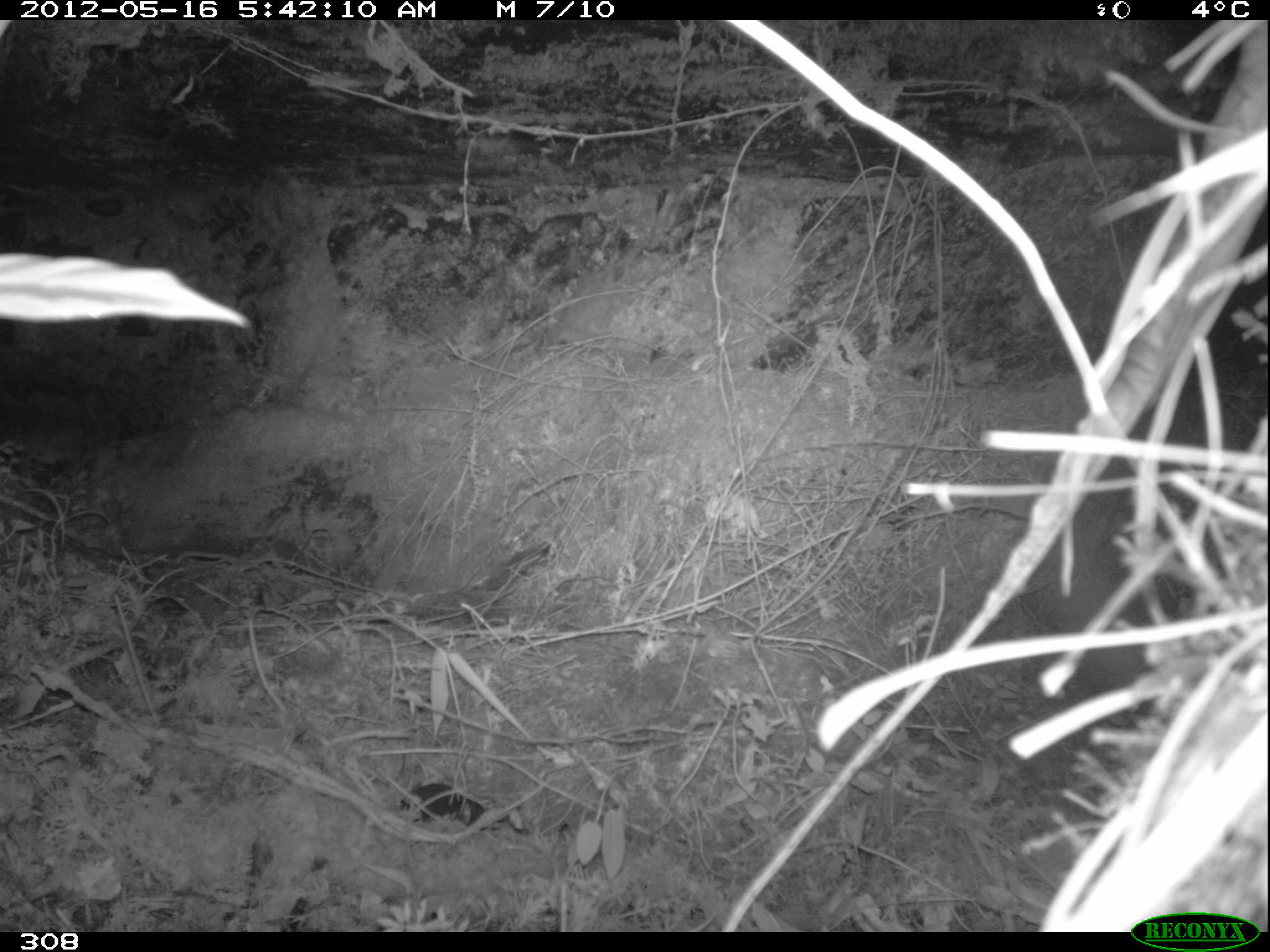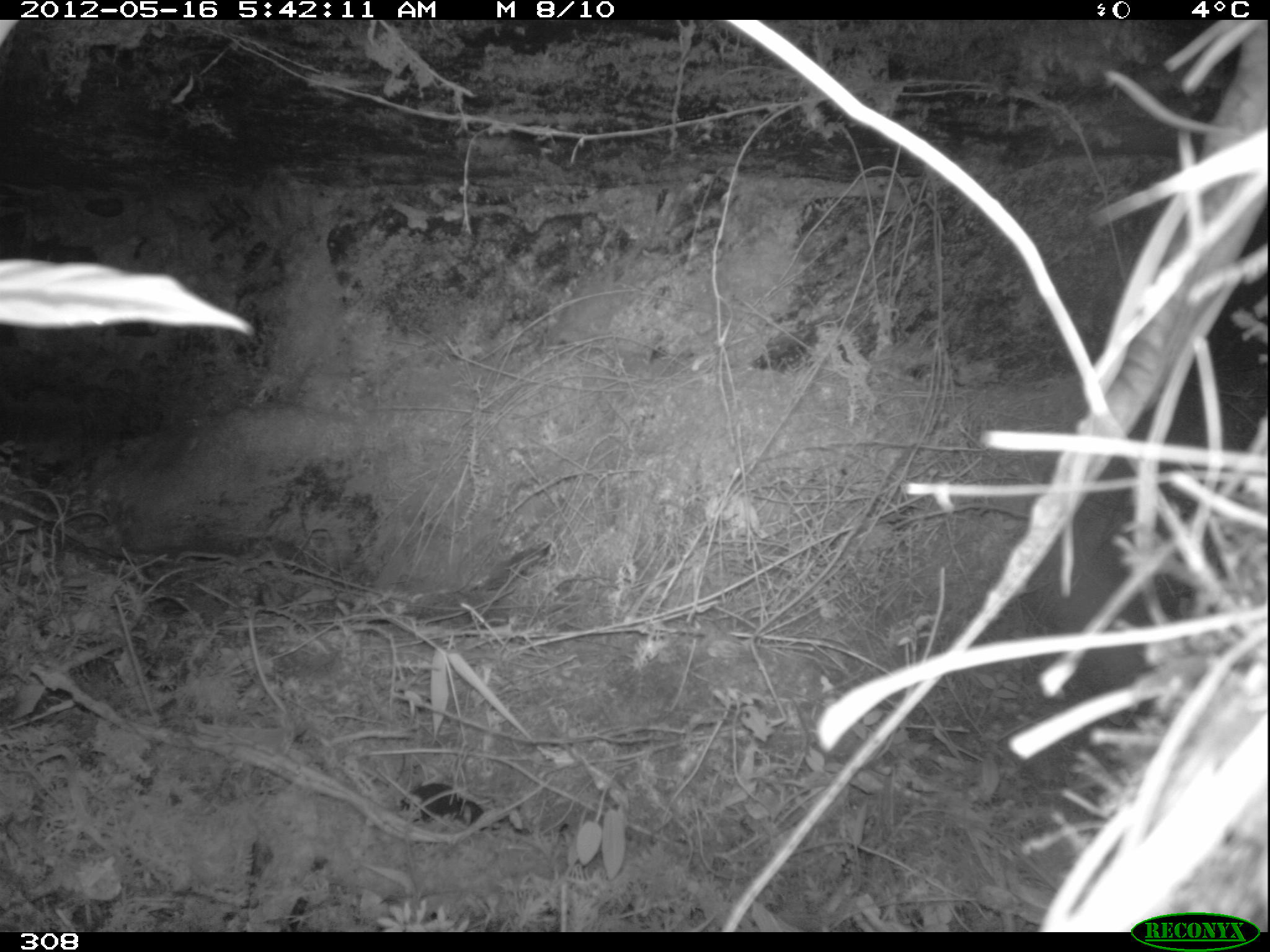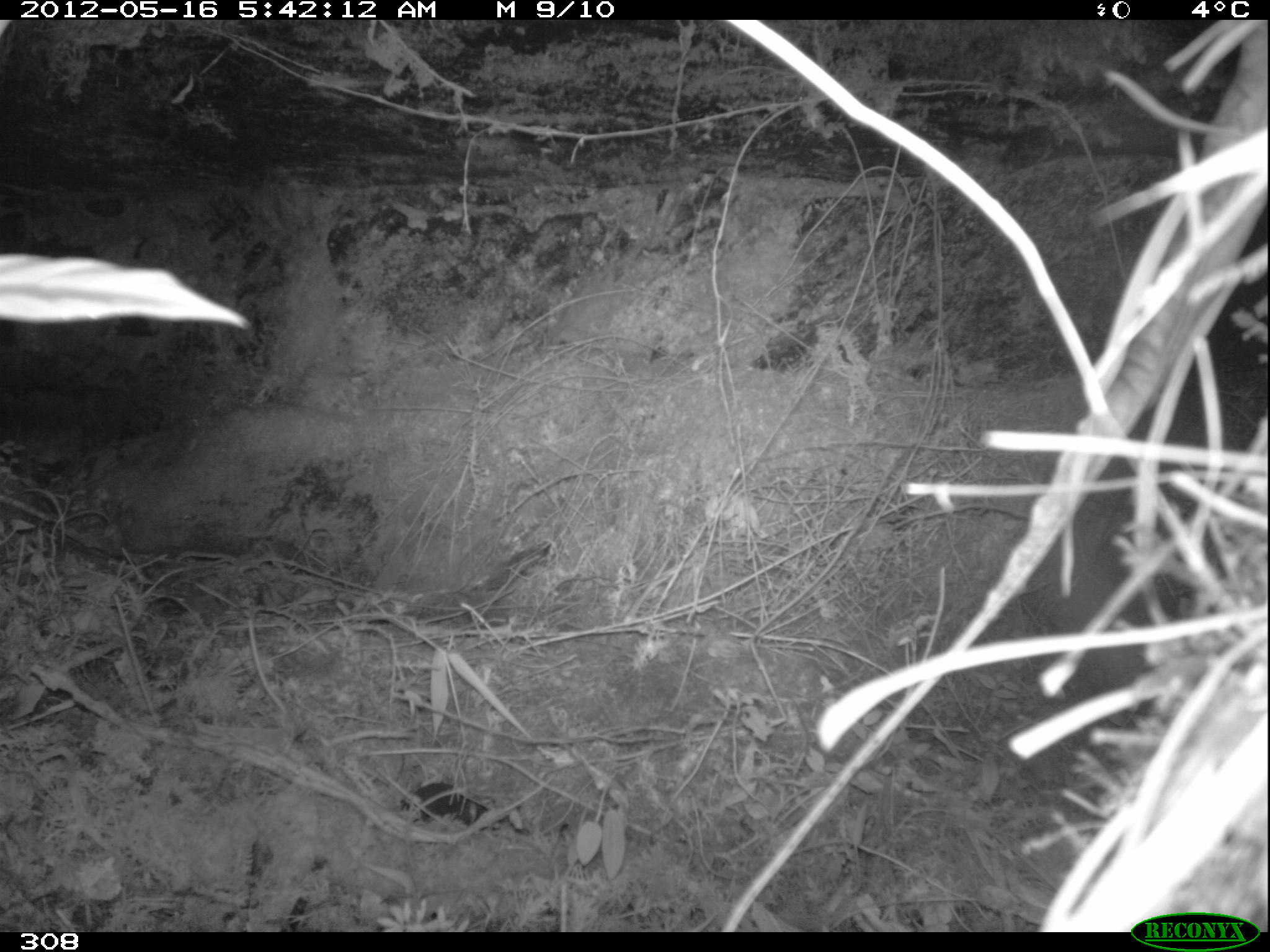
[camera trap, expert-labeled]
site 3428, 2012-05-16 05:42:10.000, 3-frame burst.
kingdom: Animalia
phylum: Chordata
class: Mammalia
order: Rodentia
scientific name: Rodentia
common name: rodents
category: unknown rodent